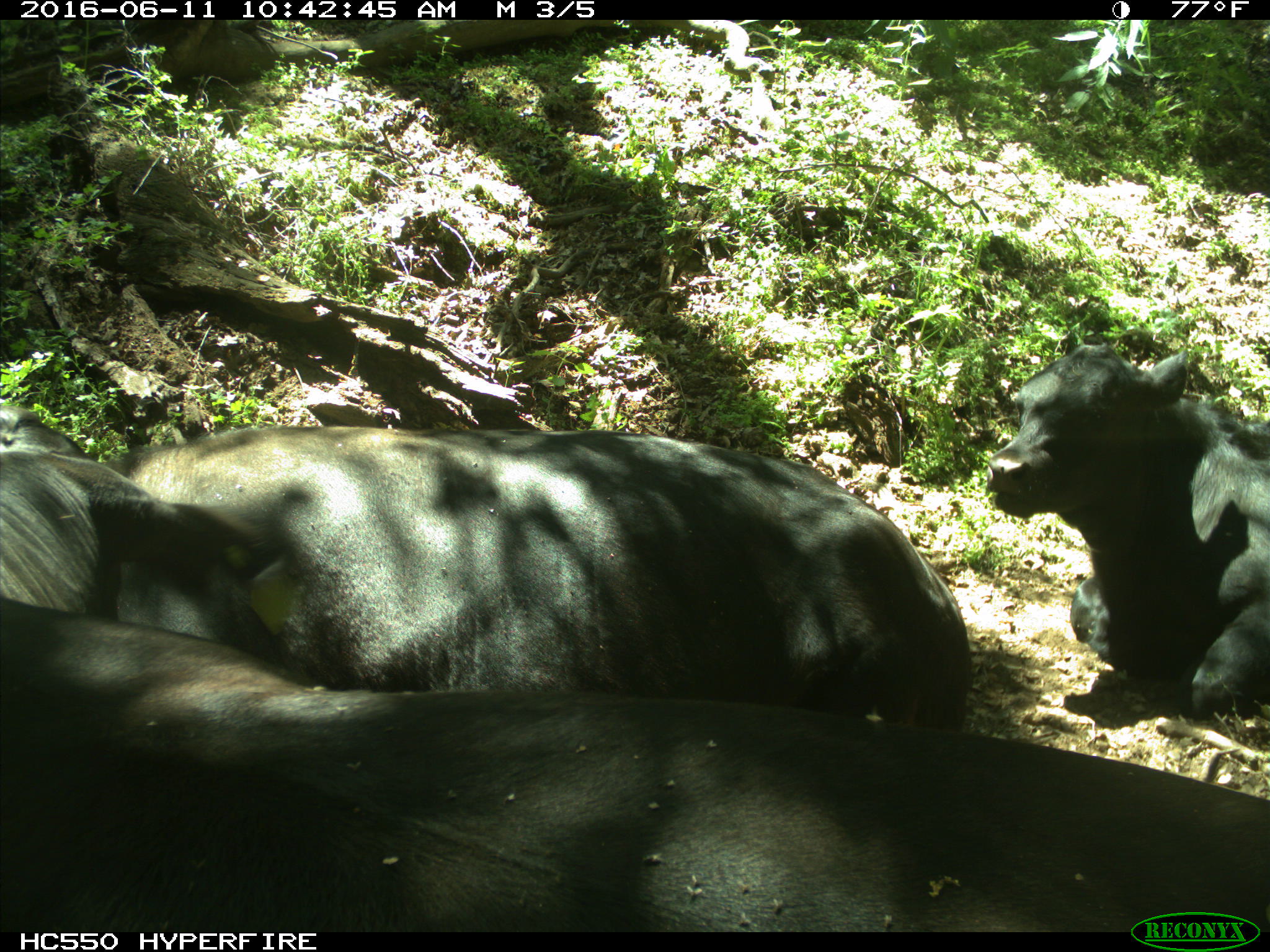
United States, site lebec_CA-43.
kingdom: Animalia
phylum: Chordata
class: Mammalia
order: Artiodactyla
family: Bovidae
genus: Bos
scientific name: Bos taurus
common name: domestic cow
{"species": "Bos taurus (domestic cow)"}